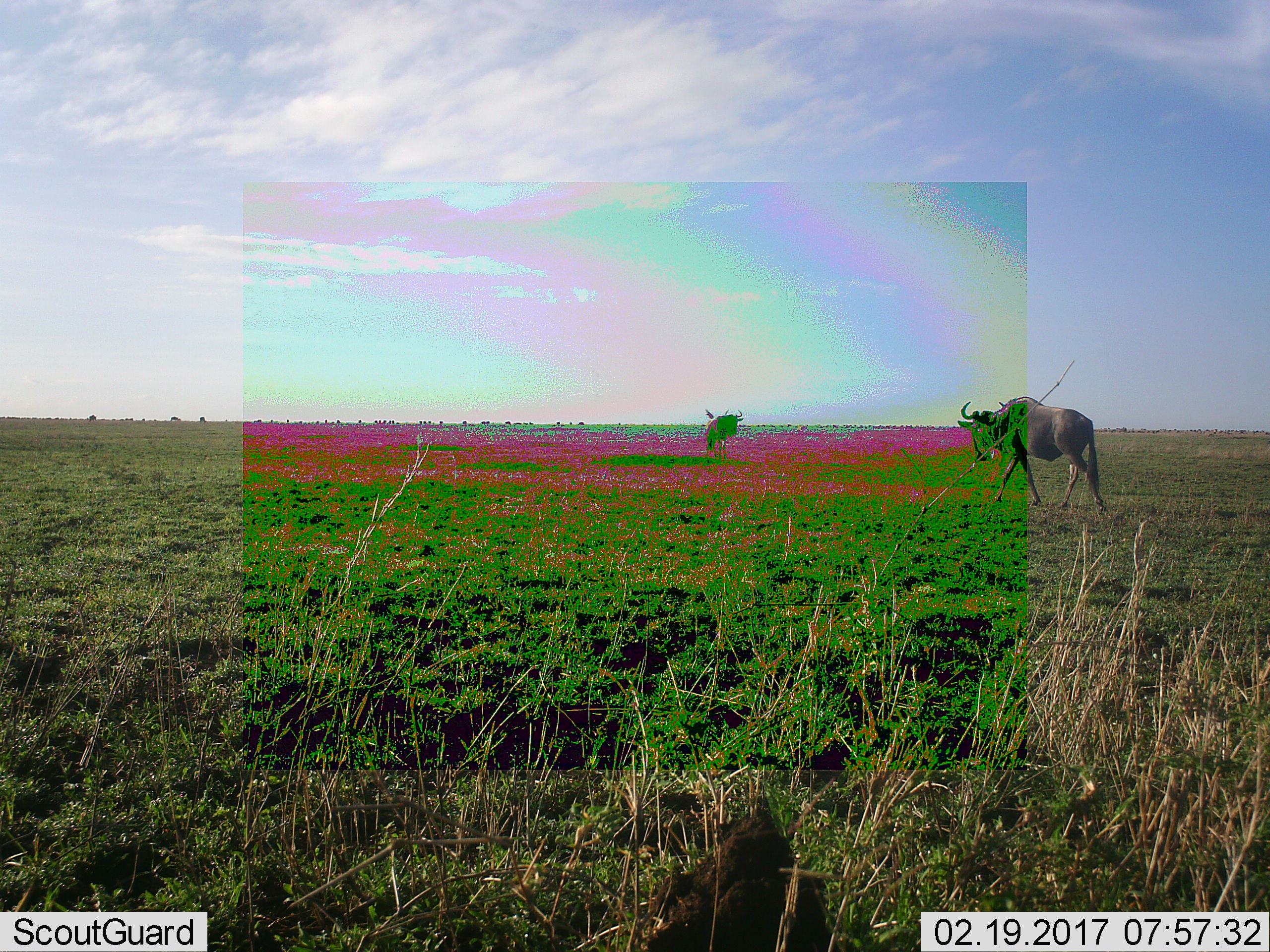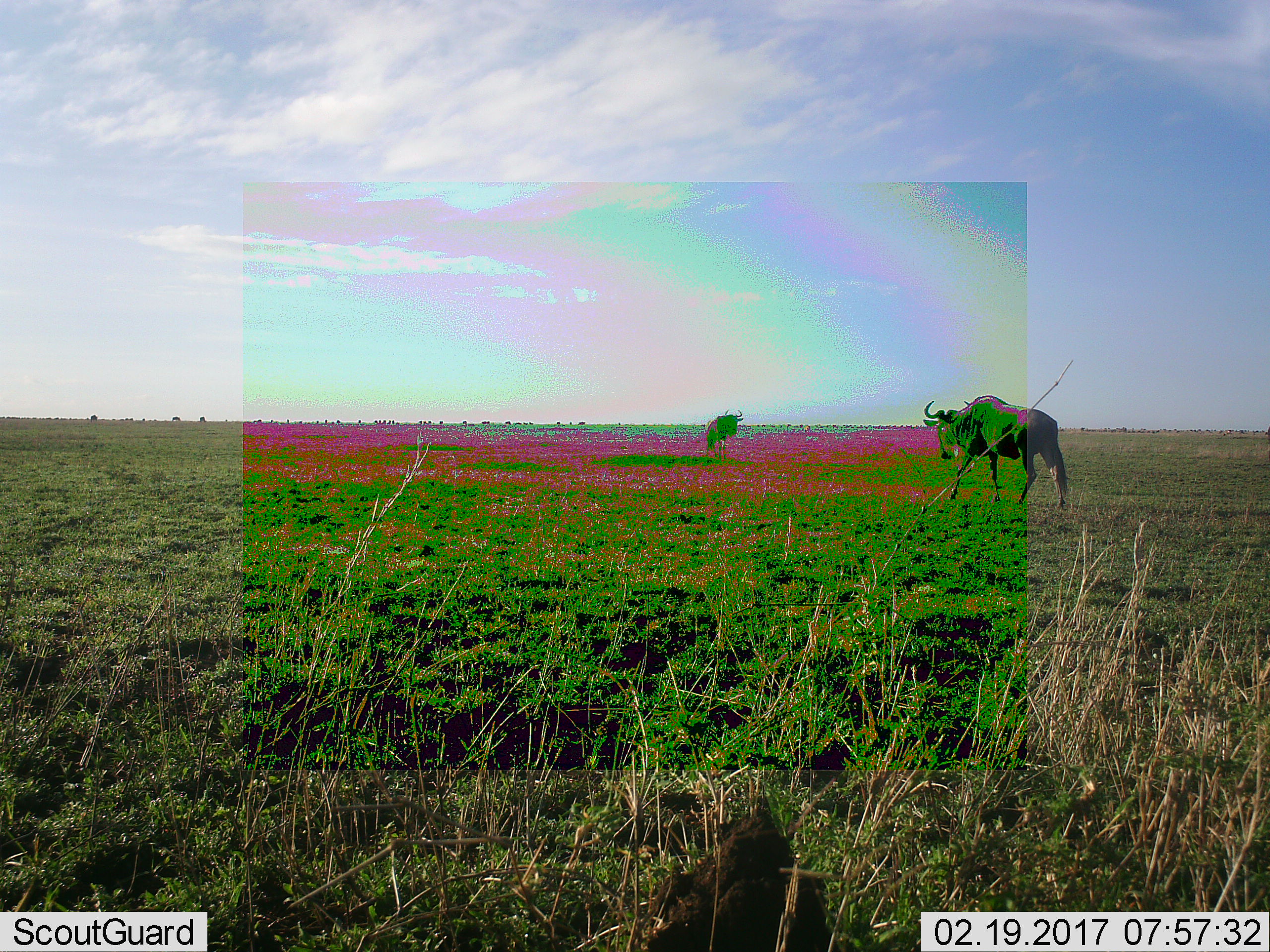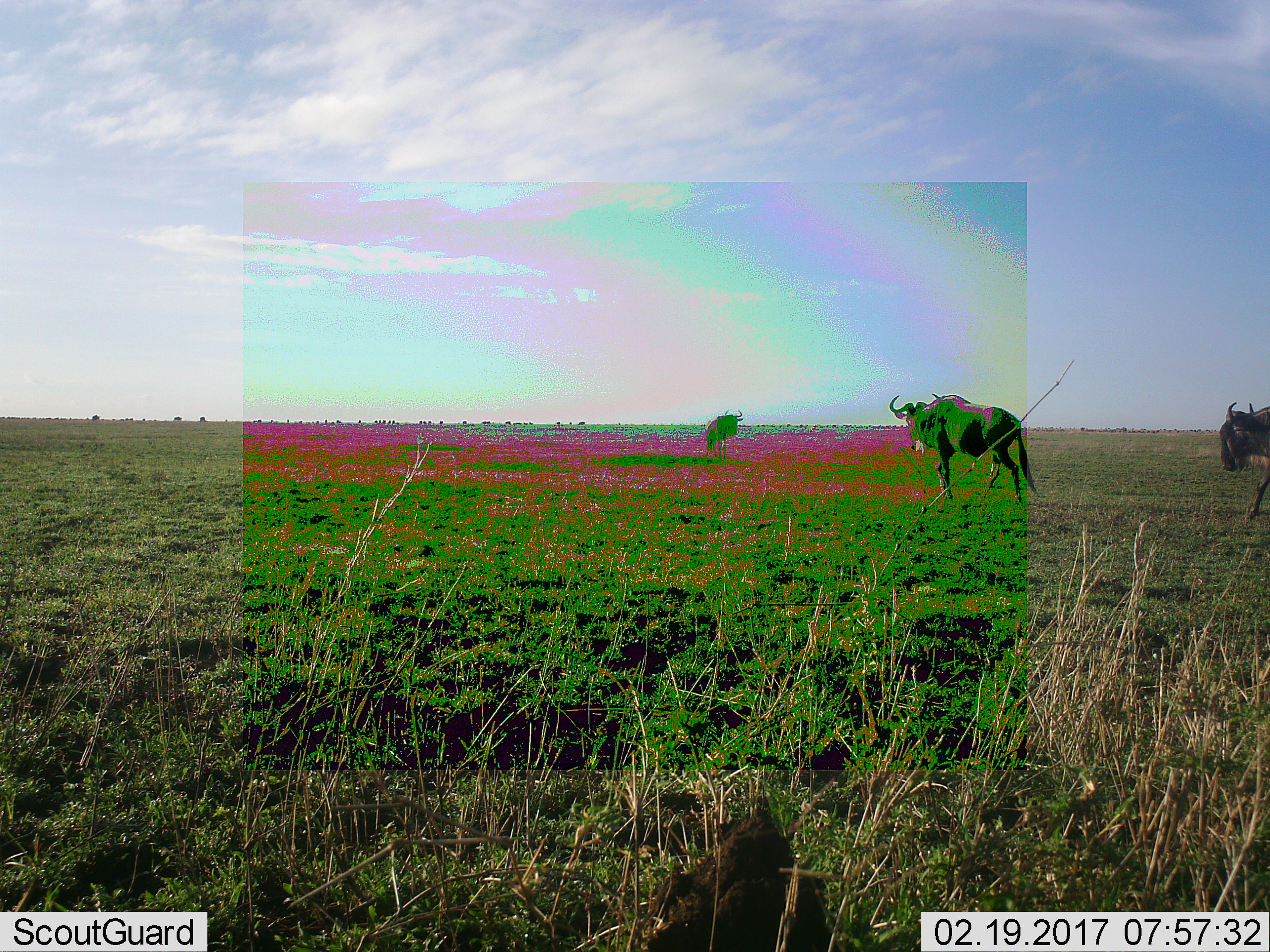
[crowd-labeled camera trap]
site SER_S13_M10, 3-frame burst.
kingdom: Animalia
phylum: Chordata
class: Mammalia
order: Artiodactyla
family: Bovidae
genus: Connochaetes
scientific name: Connochaetes taurinus taurinus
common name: blue wildebeest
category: wildebeestblue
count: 2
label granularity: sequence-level